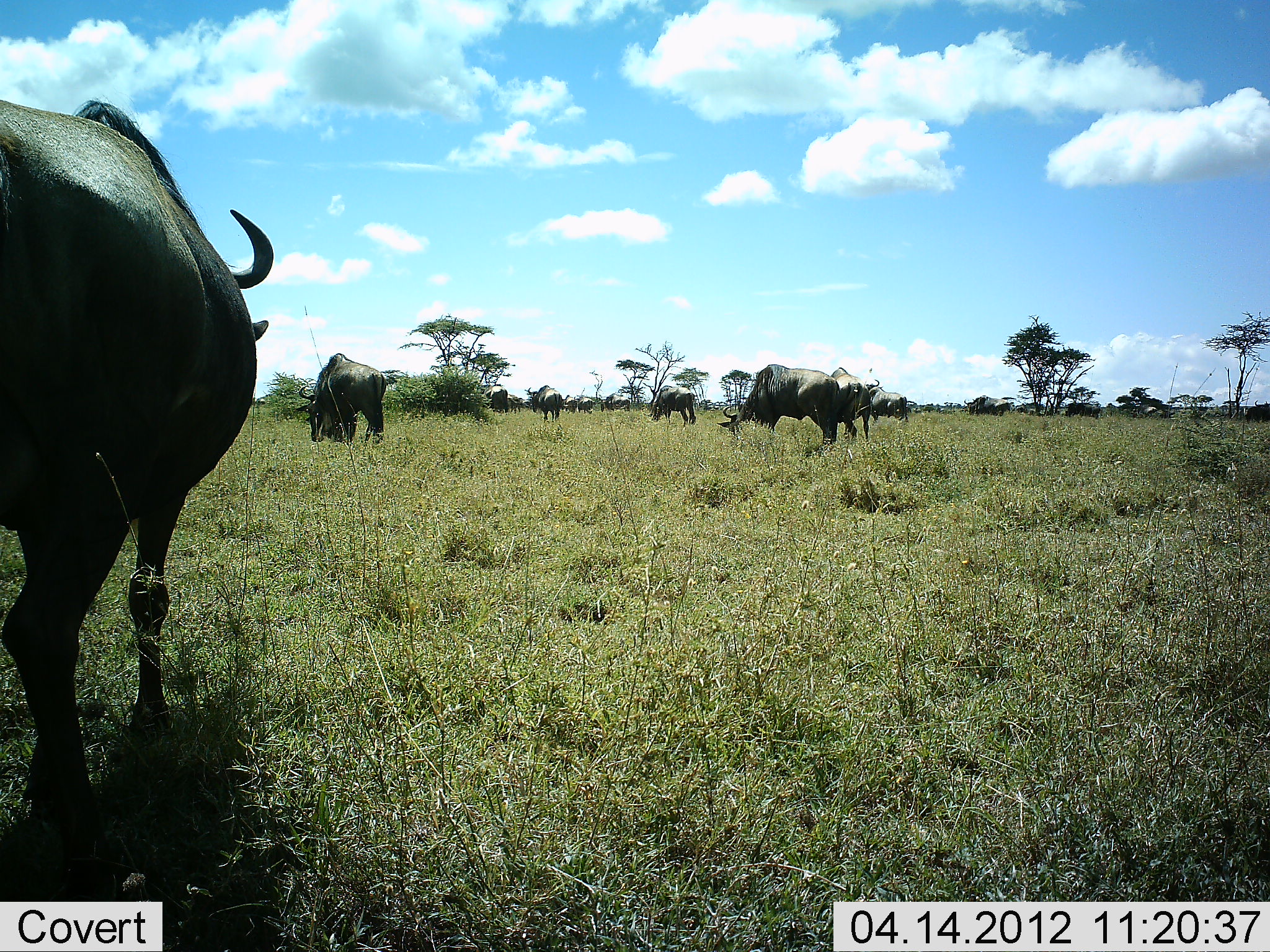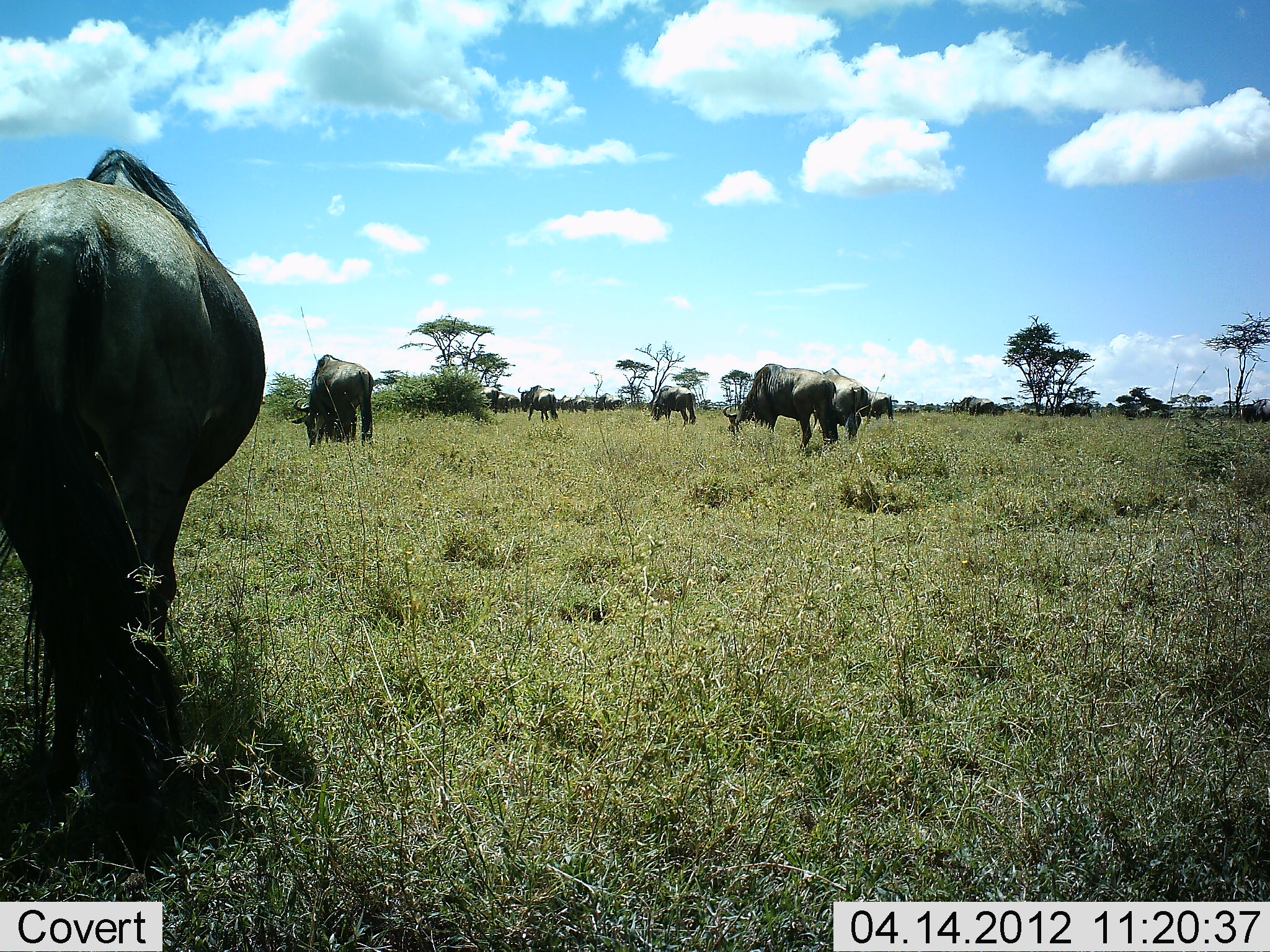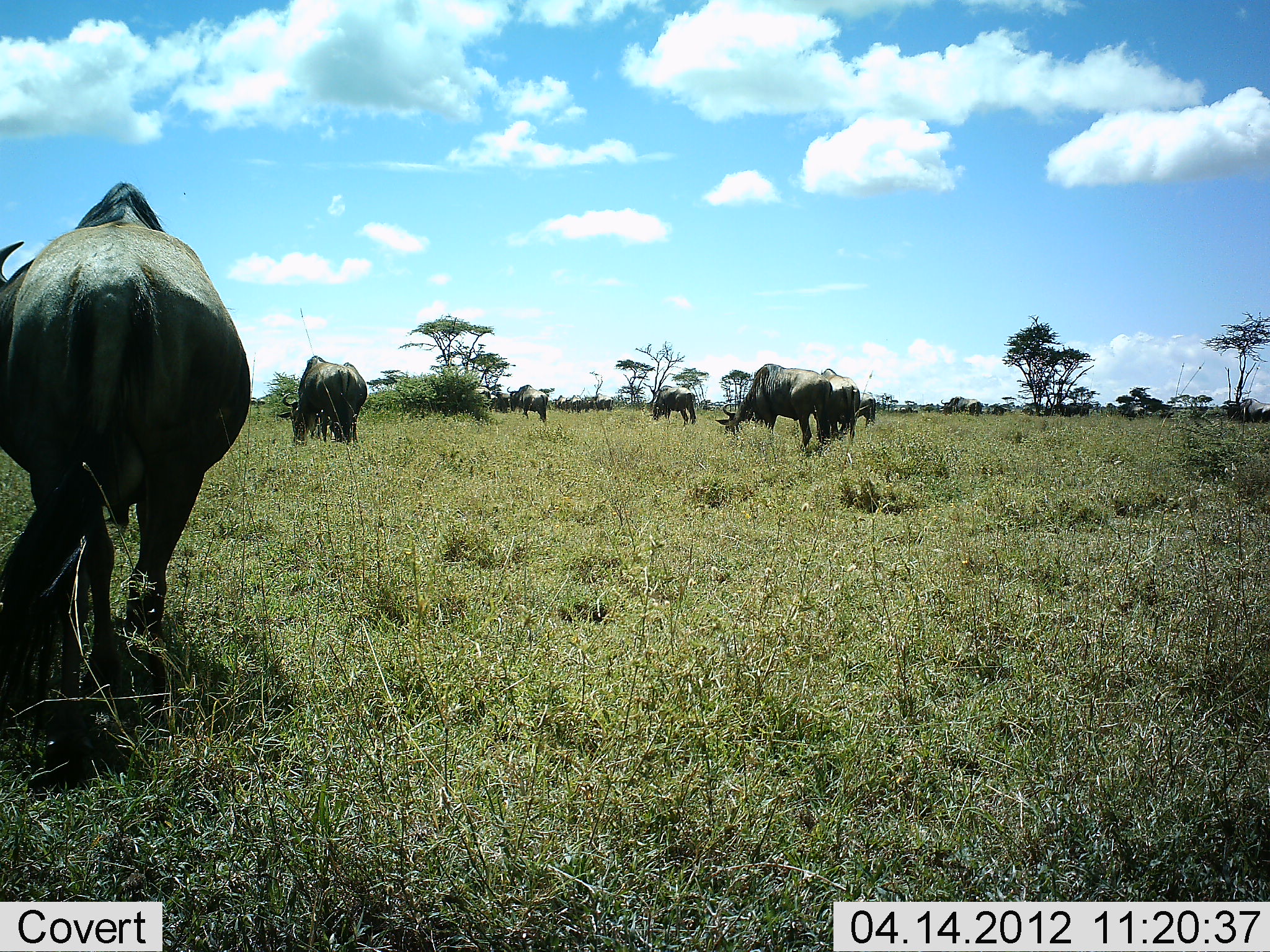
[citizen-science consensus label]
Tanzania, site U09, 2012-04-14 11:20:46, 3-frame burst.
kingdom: Animalia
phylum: Chordata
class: Mammalia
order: Artiodactyla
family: Bovidae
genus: Connochaetes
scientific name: Connochaetes taurinus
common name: blue wildebeest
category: wildebeest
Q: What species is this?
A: Wildebeest (blue wildebeest) (Connochaetes taurinus).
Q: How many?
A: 11-50.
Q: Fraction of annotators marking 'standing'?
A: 50%.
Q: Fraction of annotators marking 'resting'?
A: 0%.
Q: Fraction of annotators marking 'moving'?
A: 57%.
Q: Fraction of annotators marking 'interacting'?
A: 0%.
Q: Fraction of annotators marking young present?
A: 0%.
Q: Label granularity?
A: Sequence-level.